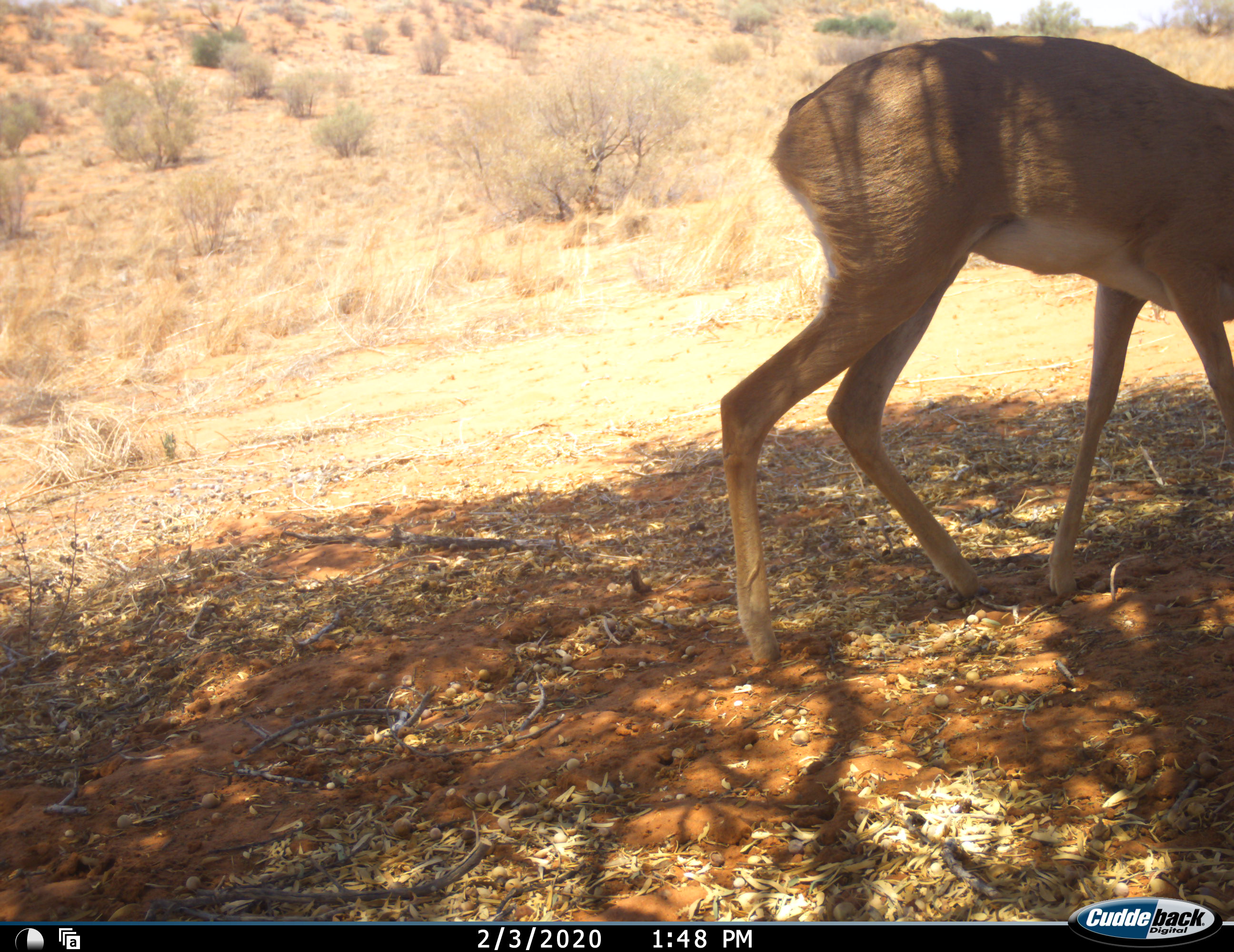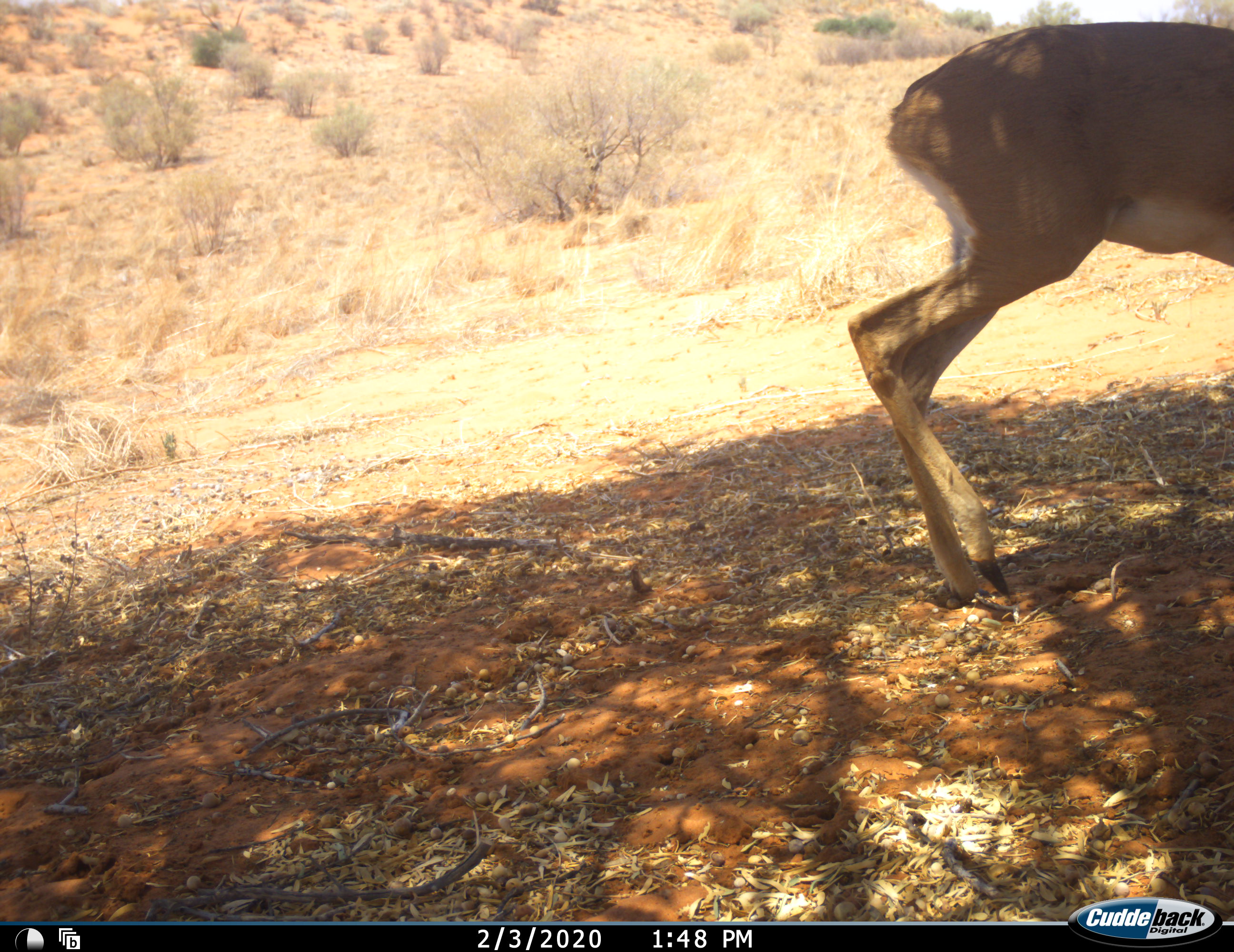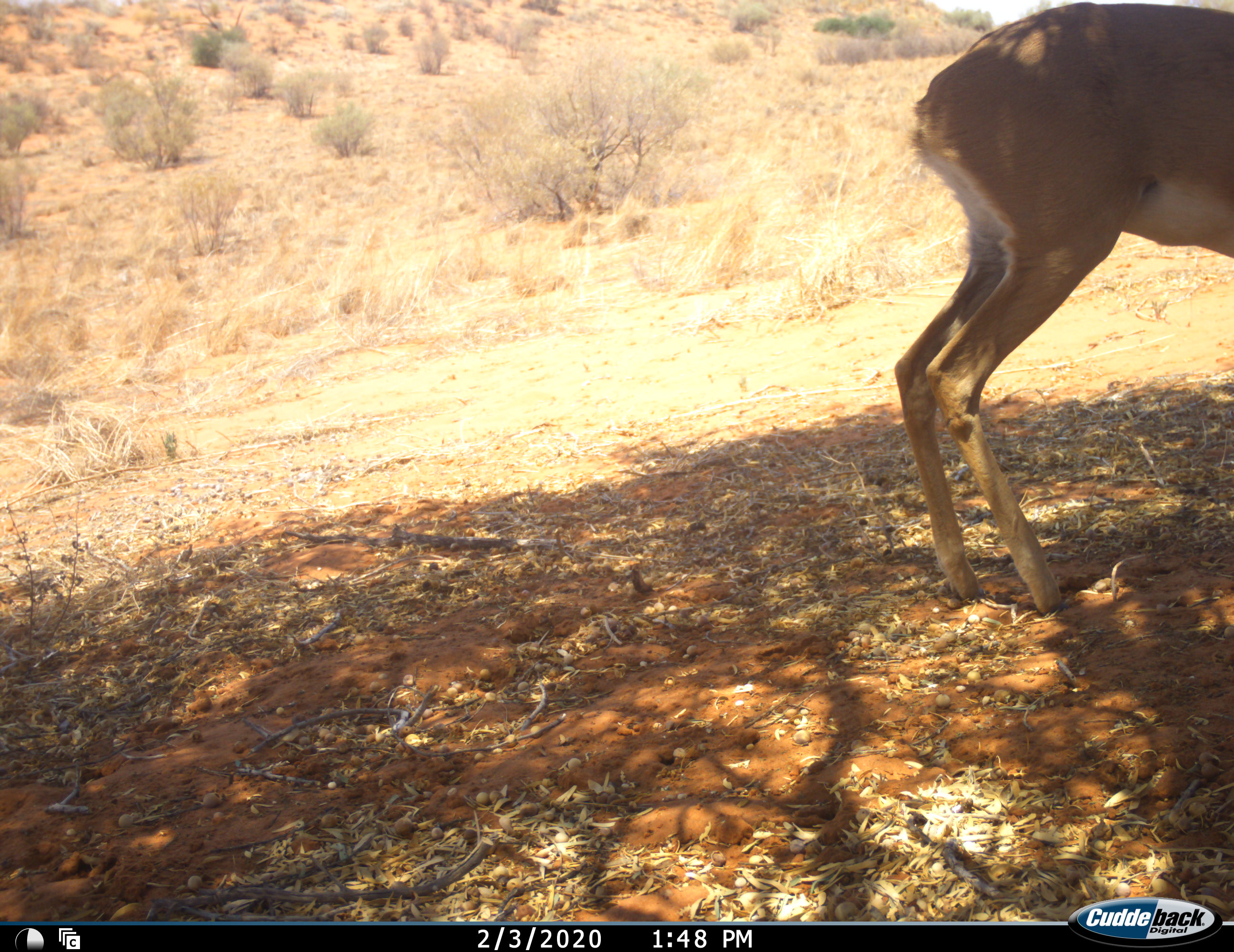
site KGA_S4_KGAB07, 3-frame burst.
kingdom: Animalia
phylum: Chordata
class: Mammalia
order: Artiodactyla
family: Bovidae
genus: Raphicerus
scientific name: Raphicerus campestris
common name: steenbok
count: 1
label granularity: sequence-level